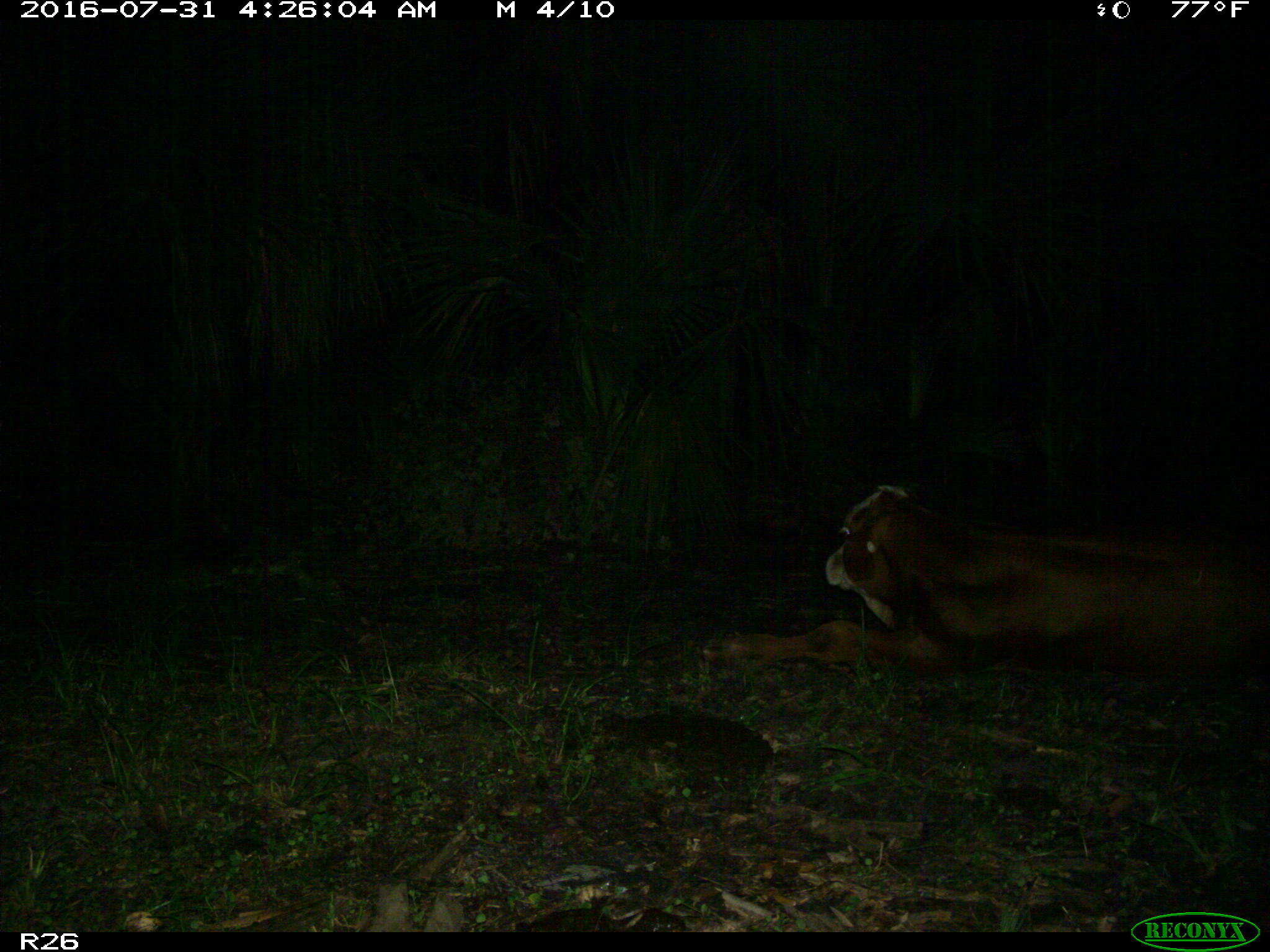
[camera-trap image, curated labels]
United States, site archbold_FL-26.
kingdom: Animalia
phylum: Chordata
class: Mammalia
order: Artiodactyla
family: Bovidae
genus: Bos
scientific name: Bos taurus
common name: domestic cow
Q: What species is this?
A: Bos taurus (domestic cow).